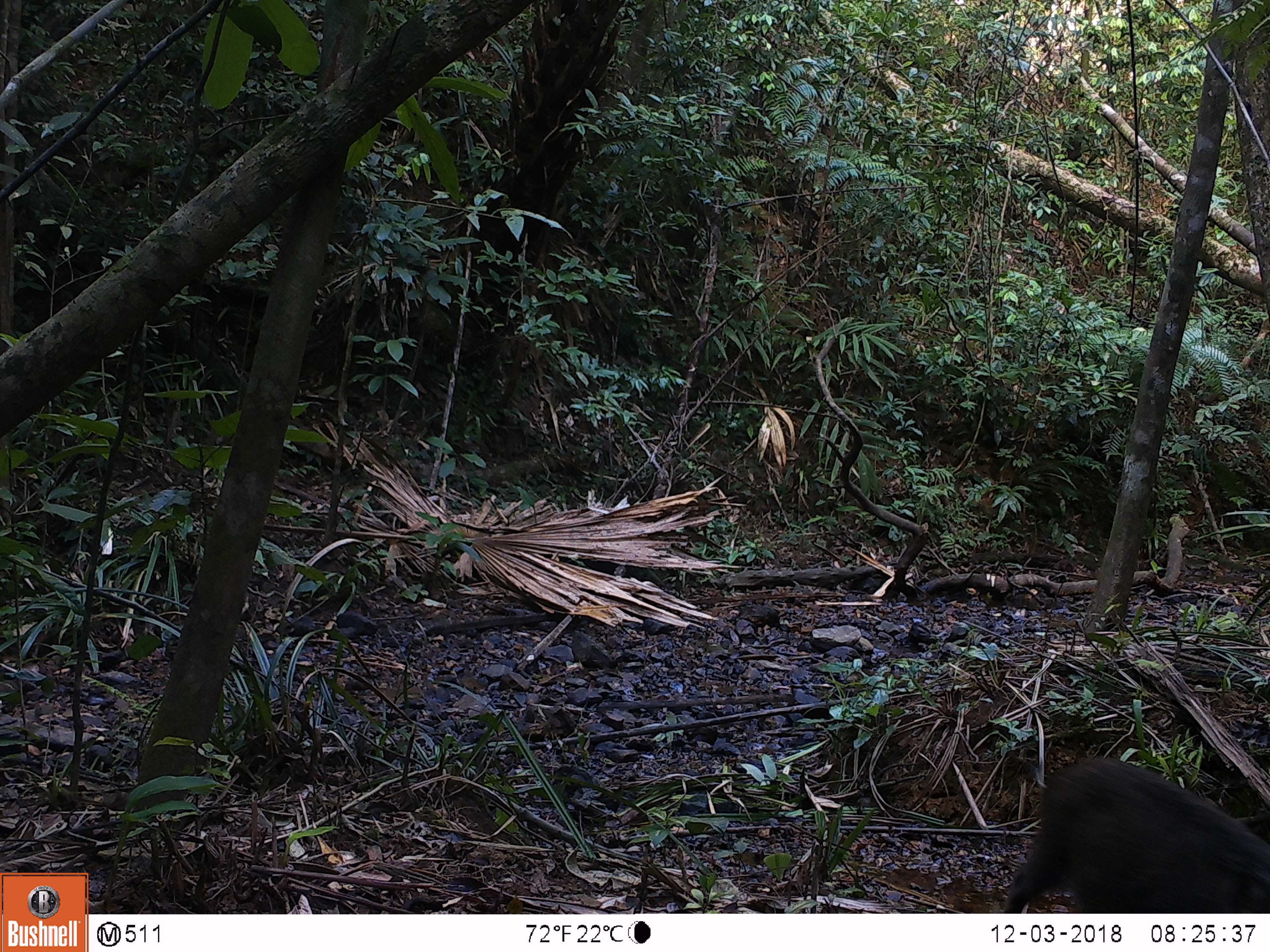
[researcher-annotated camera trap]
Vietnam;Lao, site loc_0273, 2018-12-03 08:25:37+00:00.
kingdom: Animalia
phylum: Chordata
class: Mammalia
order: Artiodactyla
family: Suidae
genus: Sus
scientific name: Sus scrofa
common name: eurasian wild pig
Eurasian wild pig (Sus scrofa). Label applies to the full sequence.